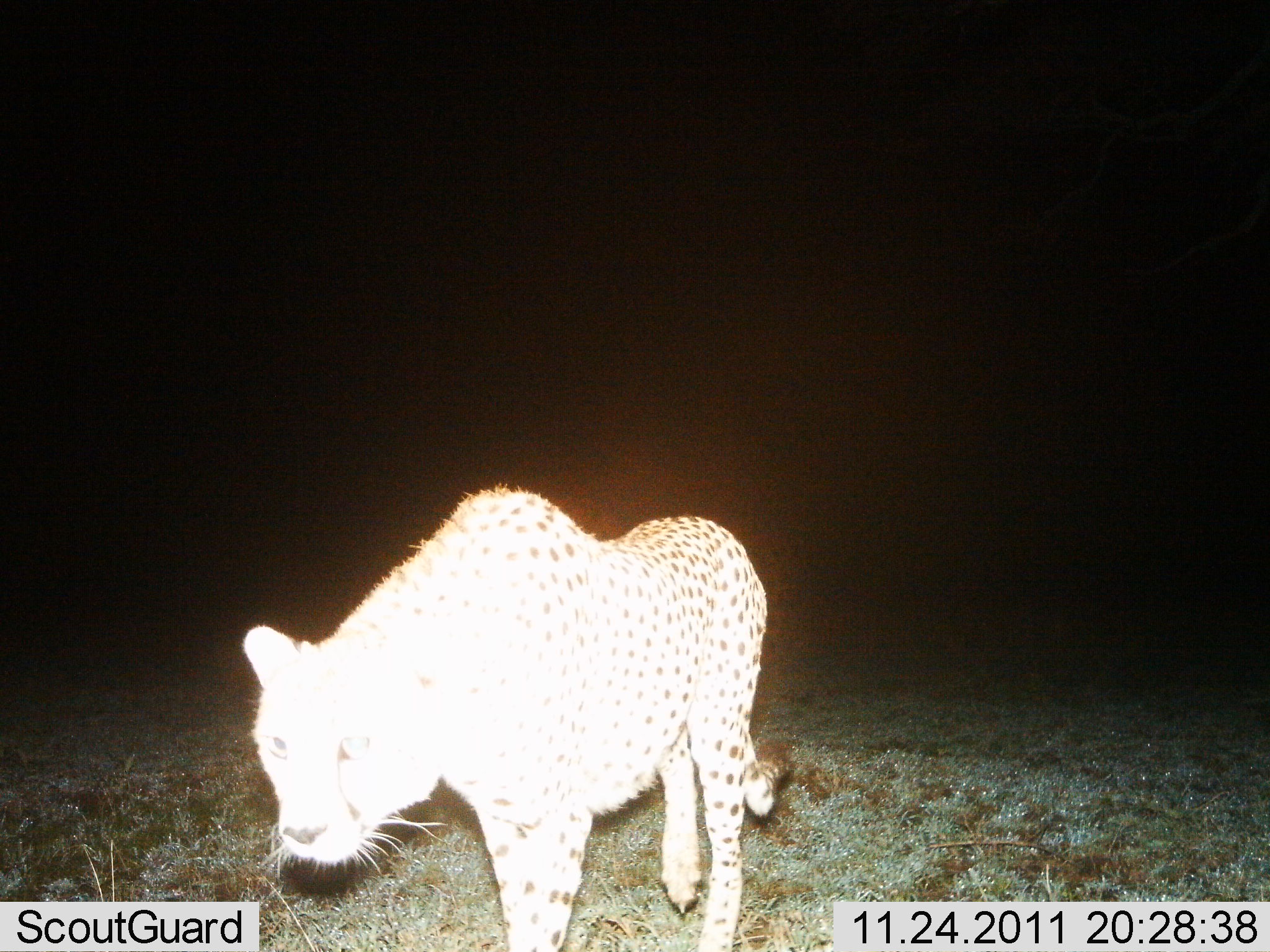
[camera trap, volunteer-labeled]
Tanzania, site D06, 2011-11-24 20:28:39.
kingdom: Animalia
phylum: Chordata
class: Mammalia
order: Carnivora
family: Felidae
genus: Acinonyx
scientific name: Acinonyx jubatus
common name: cheetah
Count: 1.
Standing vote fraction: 45%.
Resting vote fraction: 0%.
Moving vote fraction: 55%.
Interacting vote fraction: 0%.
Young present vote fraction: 0%.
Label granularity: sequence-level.